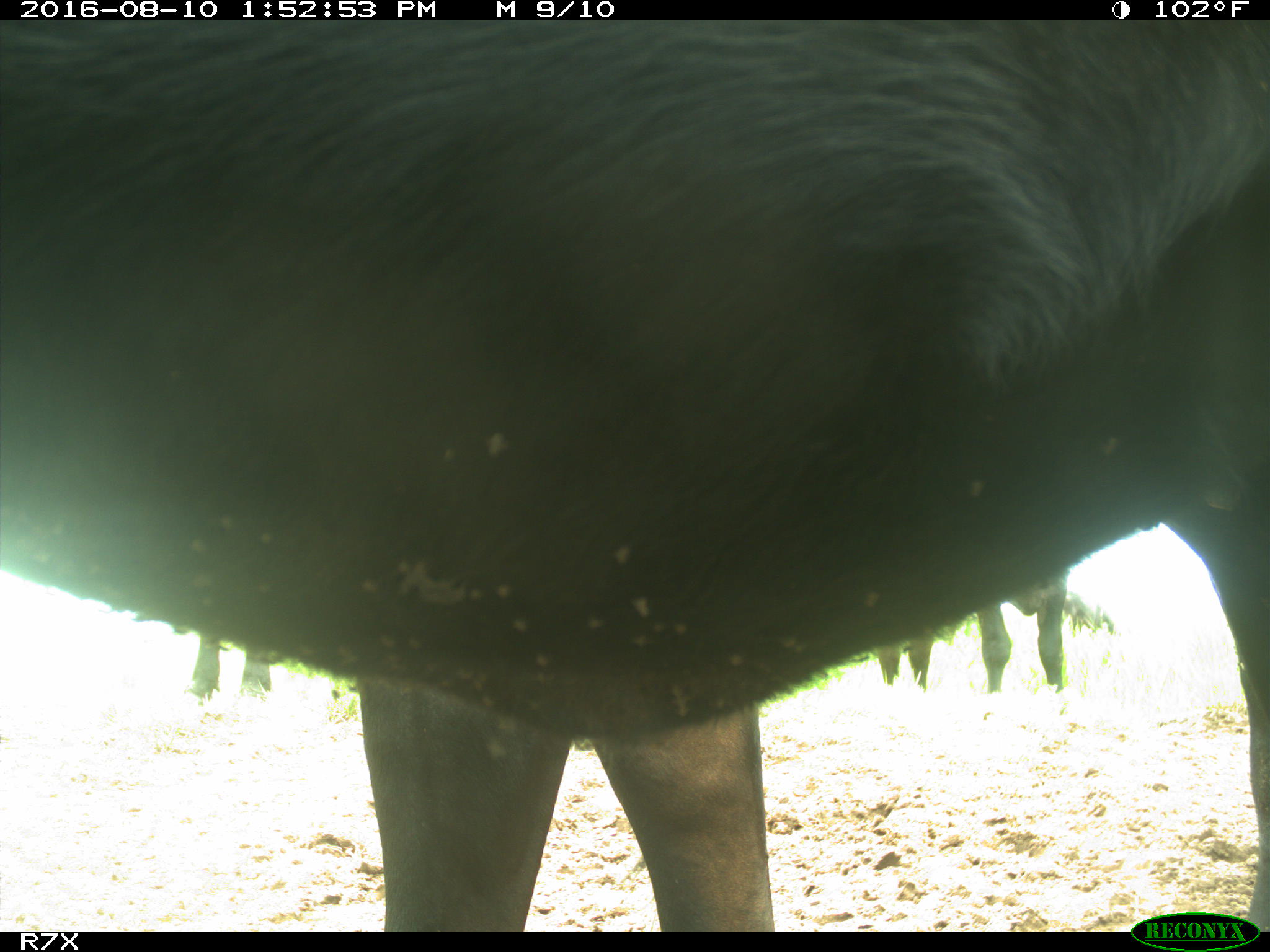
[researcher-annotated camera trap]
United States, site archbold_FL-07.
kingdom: Animalia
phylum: Chordata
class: Mammalia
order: Artiodactyla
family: Bovidae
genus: Bos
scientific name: Bos taurus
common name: domestic cow